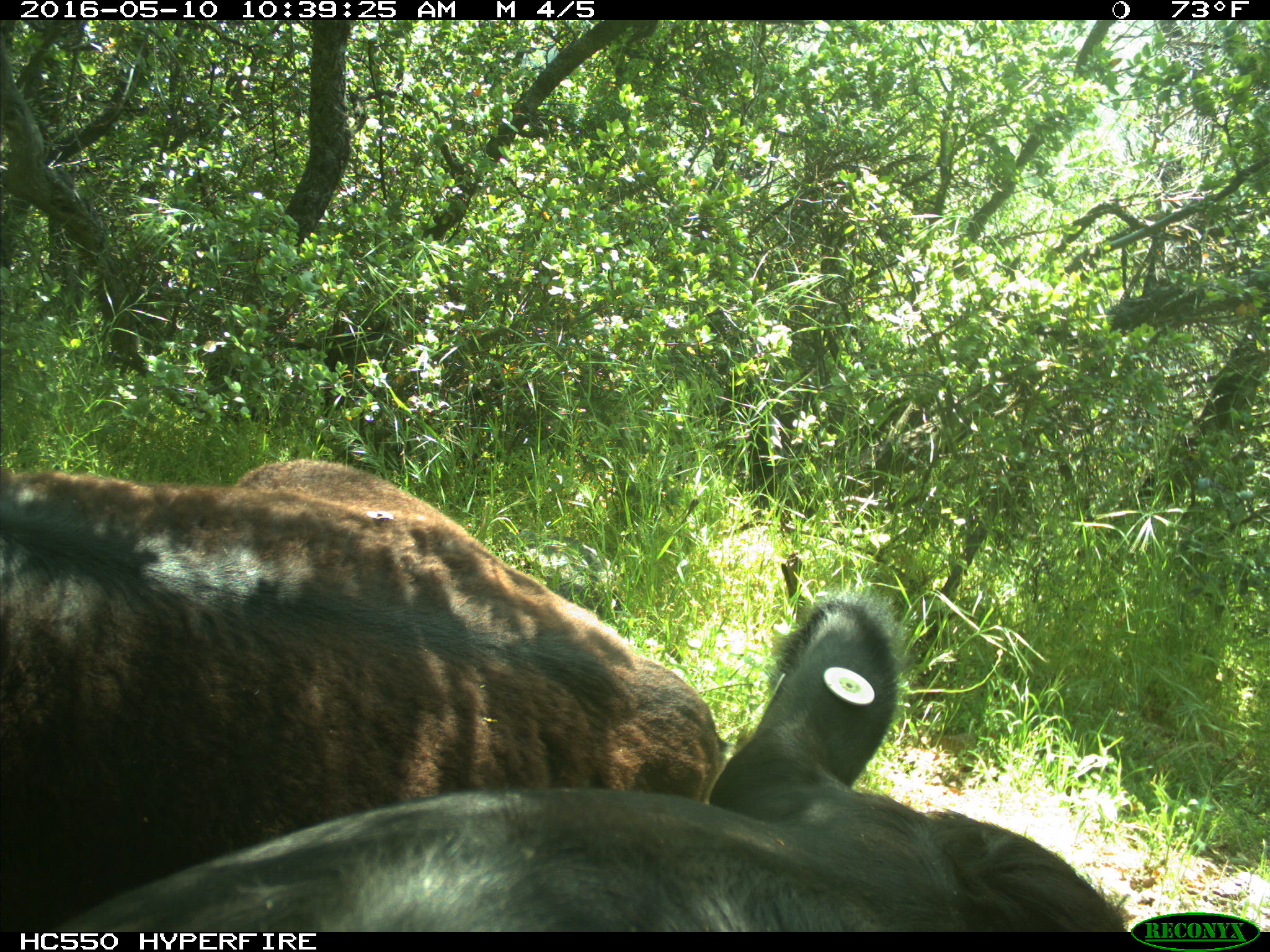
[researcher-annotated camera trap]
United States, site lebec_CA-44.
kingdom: Animalia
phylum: Chordata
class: Mammalia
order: Artiodactyla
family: Bovidae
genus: Bos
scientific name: Bos taurus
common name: domestic cow